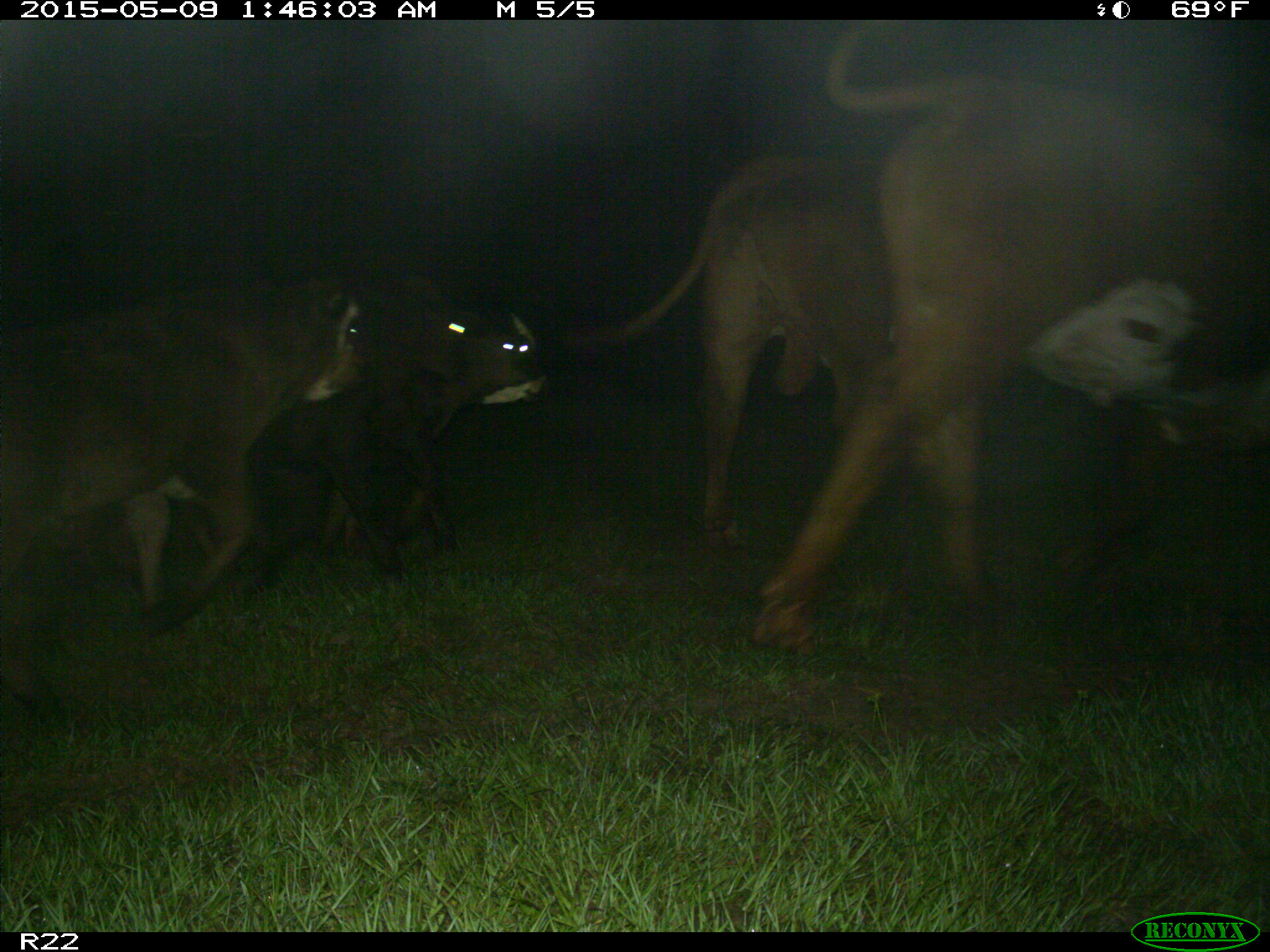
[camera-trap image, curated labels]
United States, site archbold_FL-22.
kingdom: Animalia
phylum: Chordata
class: Mammalia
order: Artiodactyla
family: Bovidae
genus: Bos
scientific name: Bos taurus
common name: domestic cow